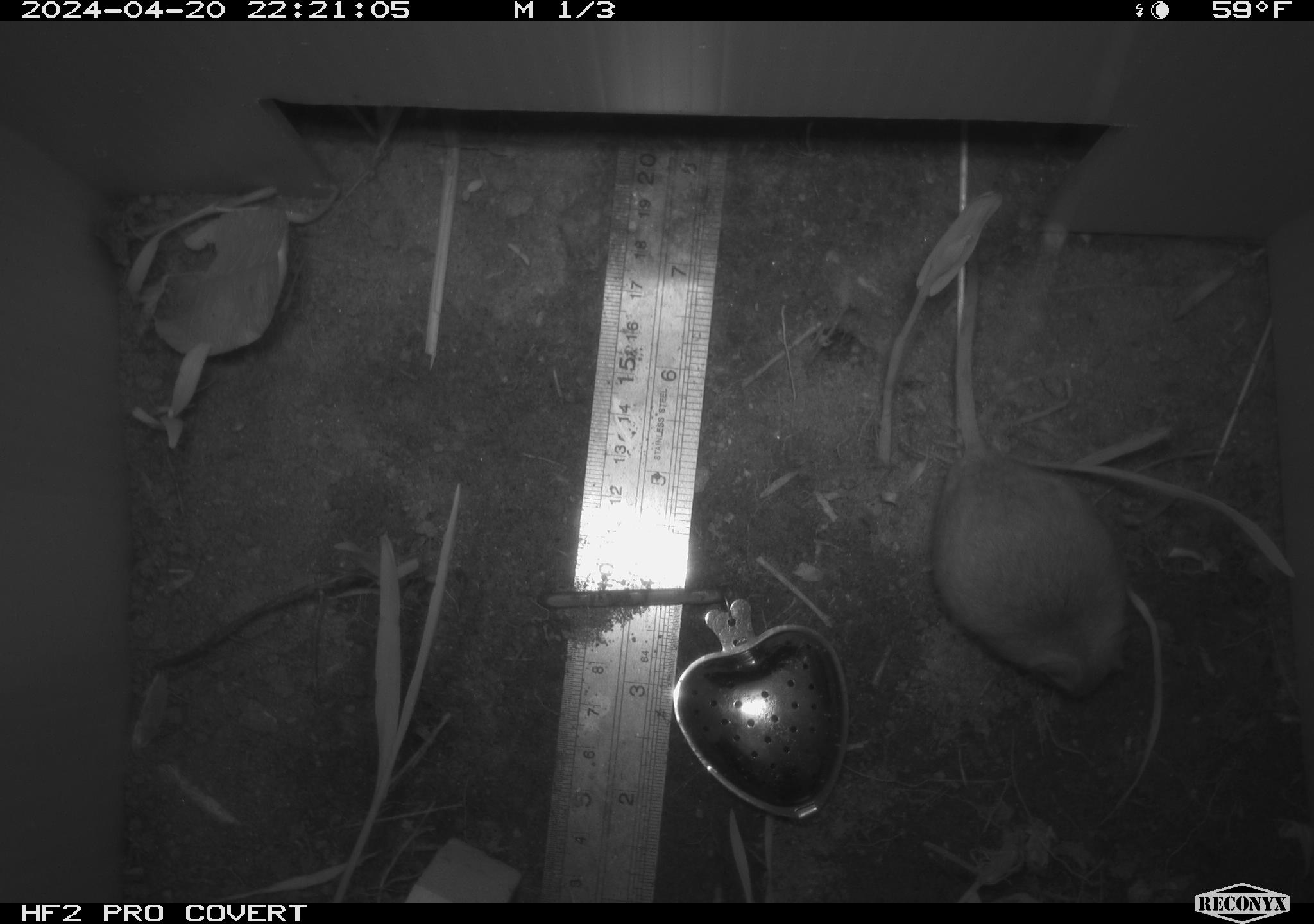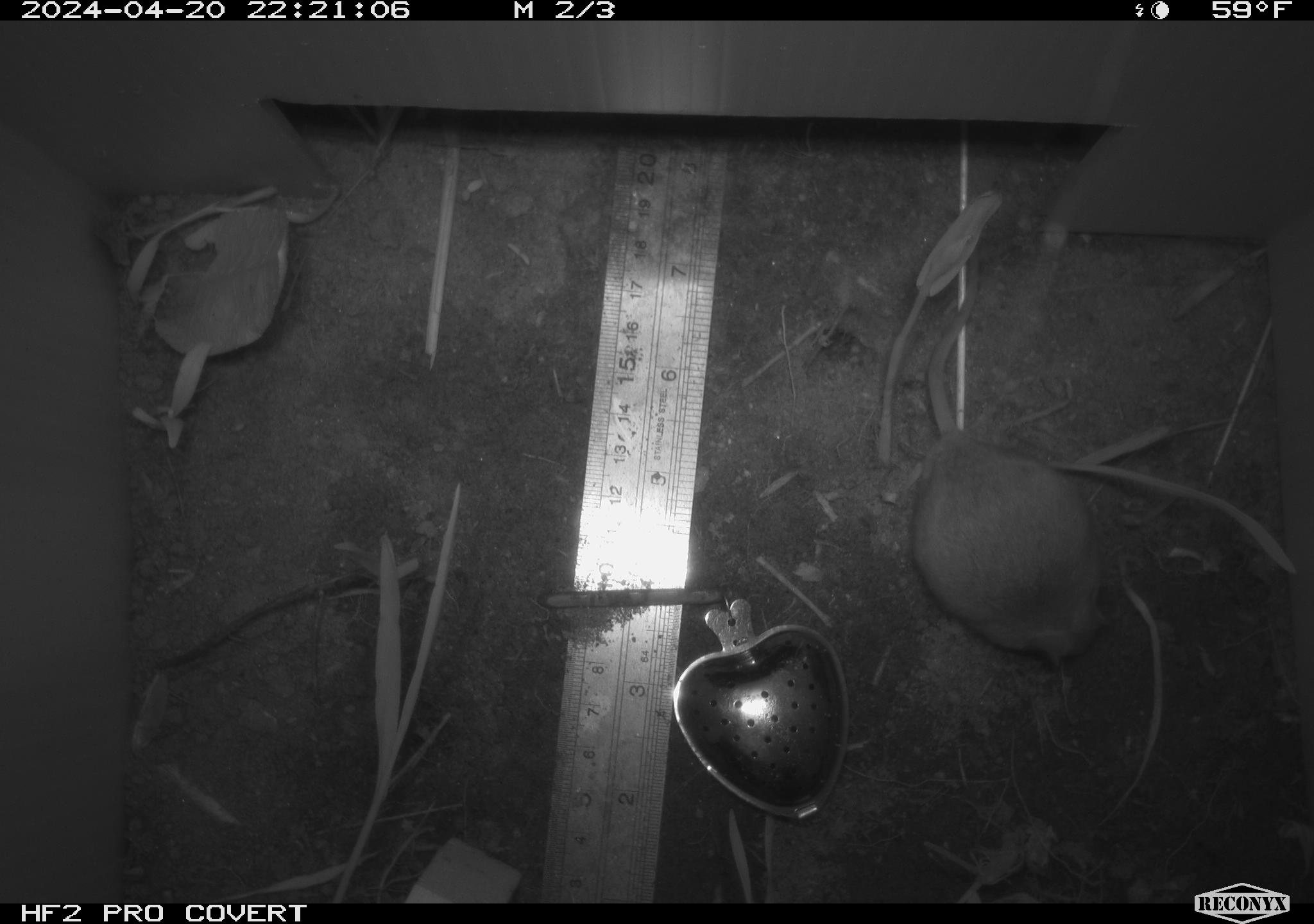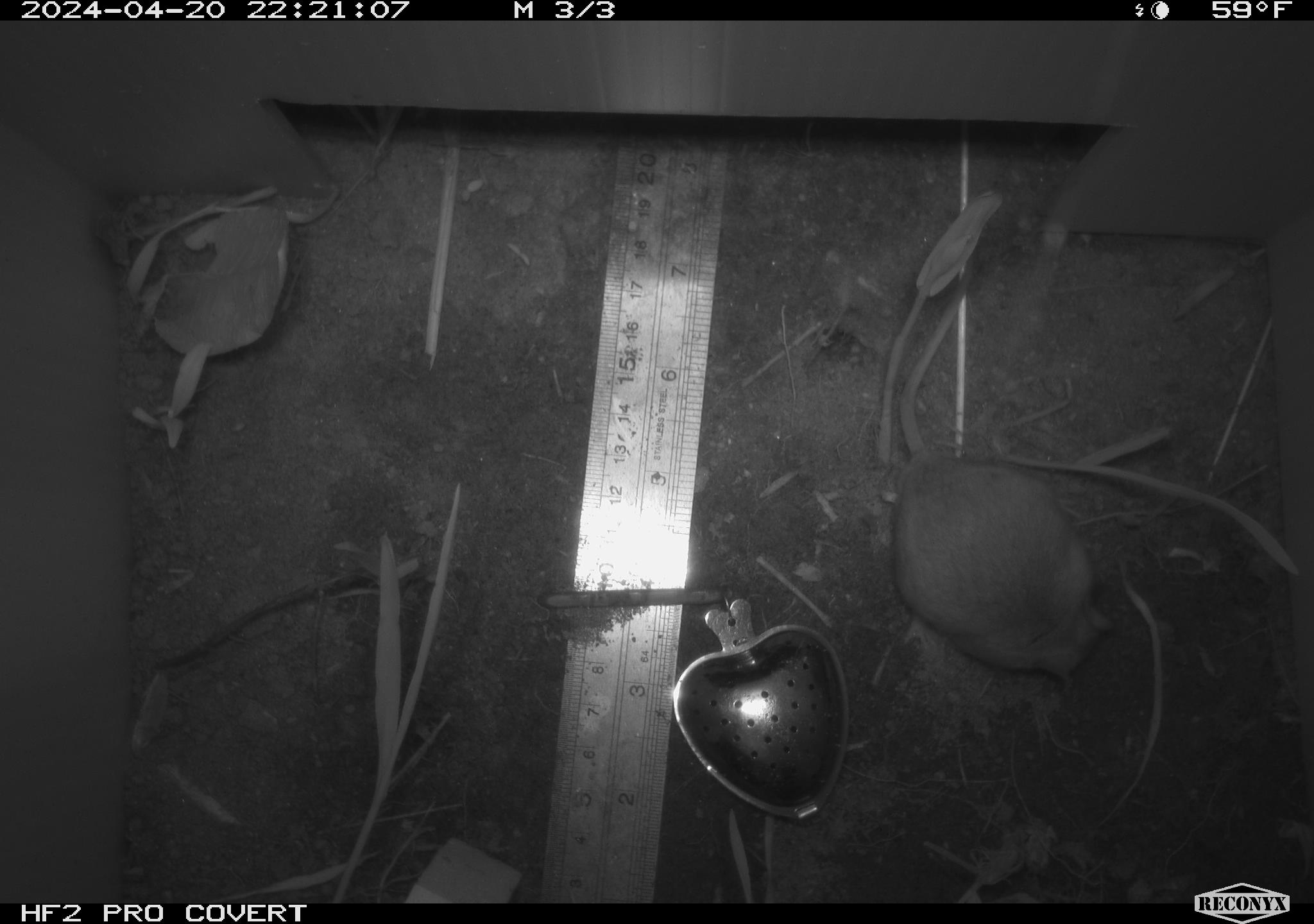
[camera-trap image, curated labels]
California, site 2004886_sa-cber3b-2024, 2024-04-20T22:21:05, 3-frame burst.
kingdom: Animalia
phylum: Chordata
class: Mammalia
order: Rodentia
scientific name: Rodentia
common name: mouse species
Mouse species (Rodentia).